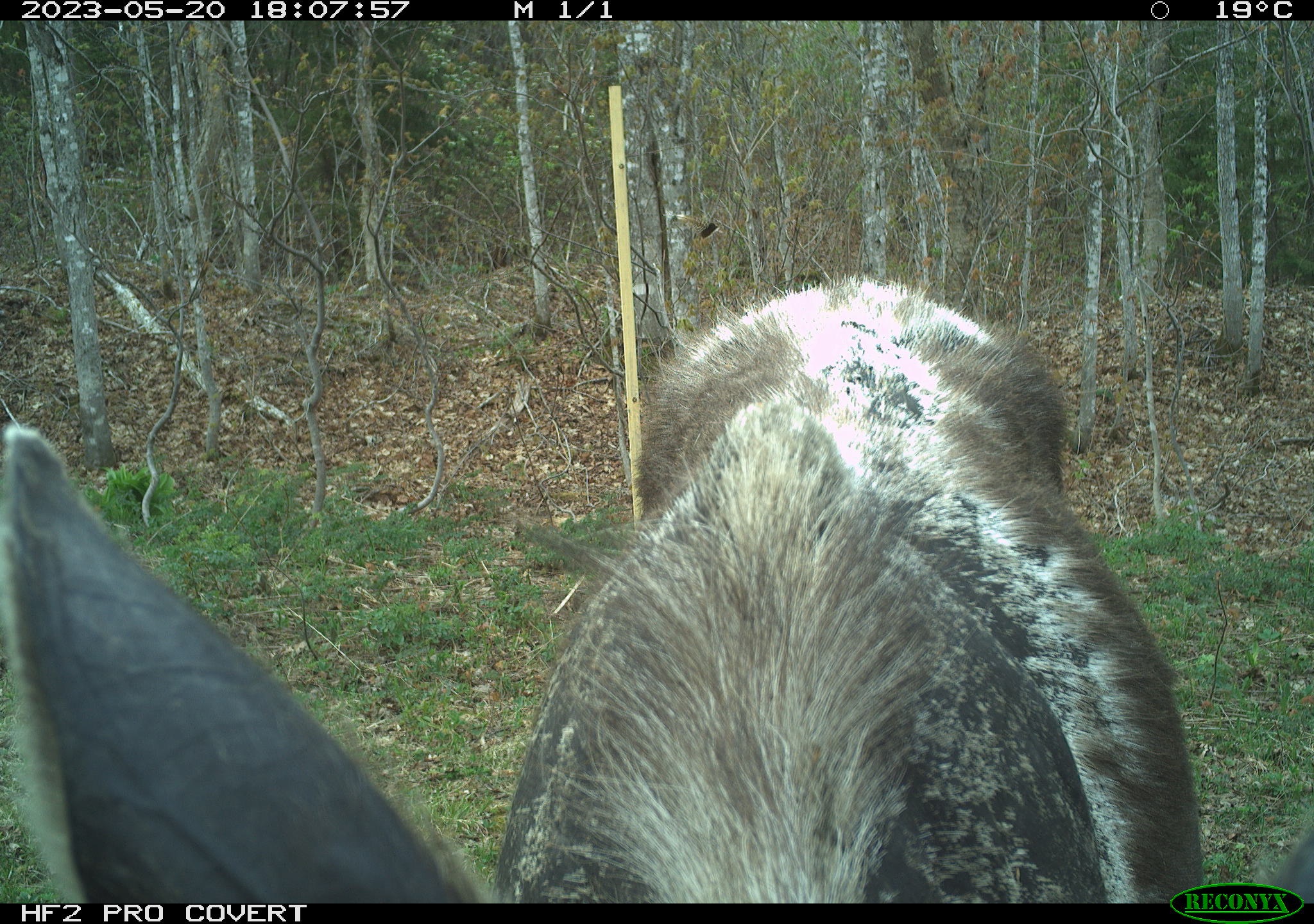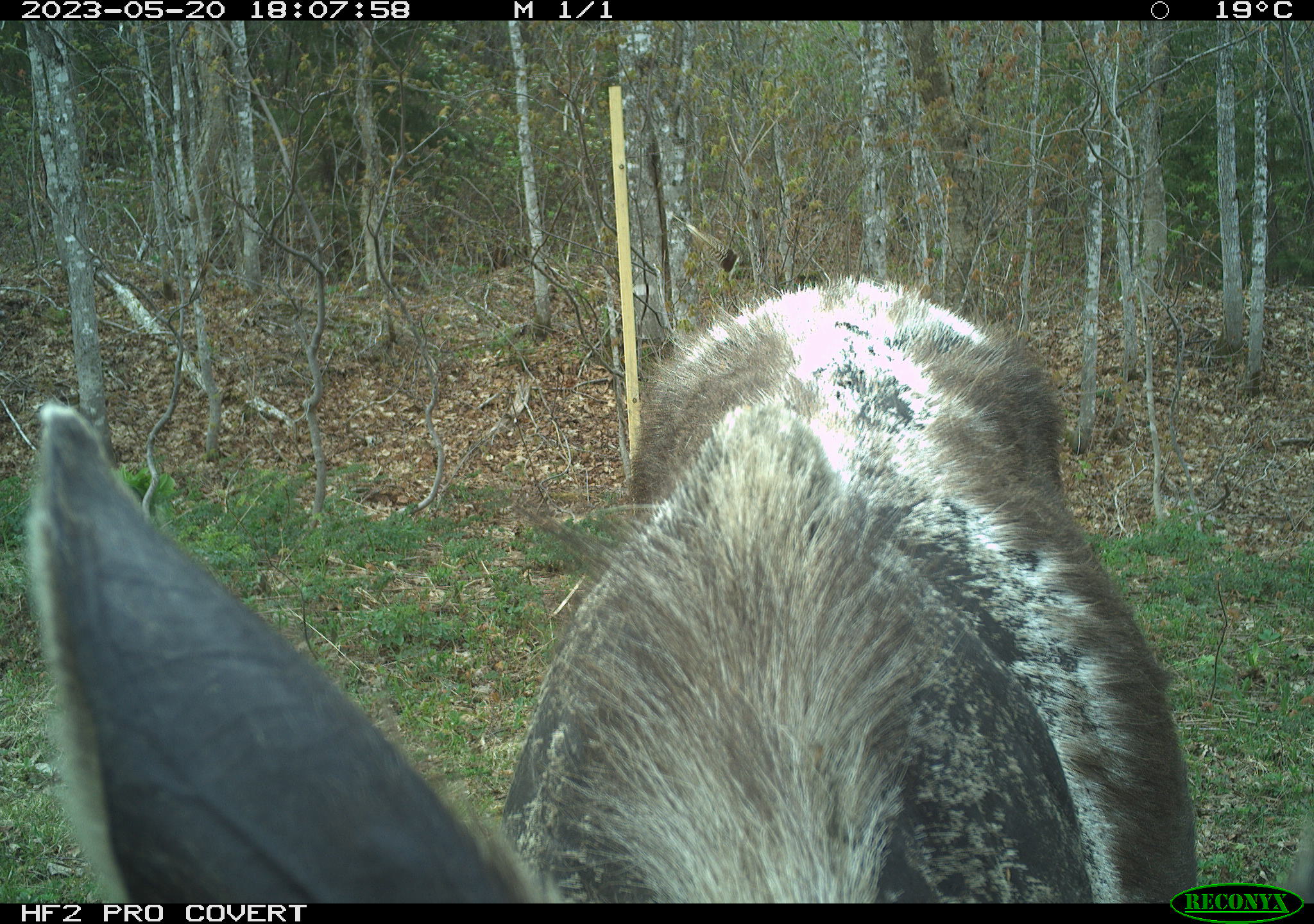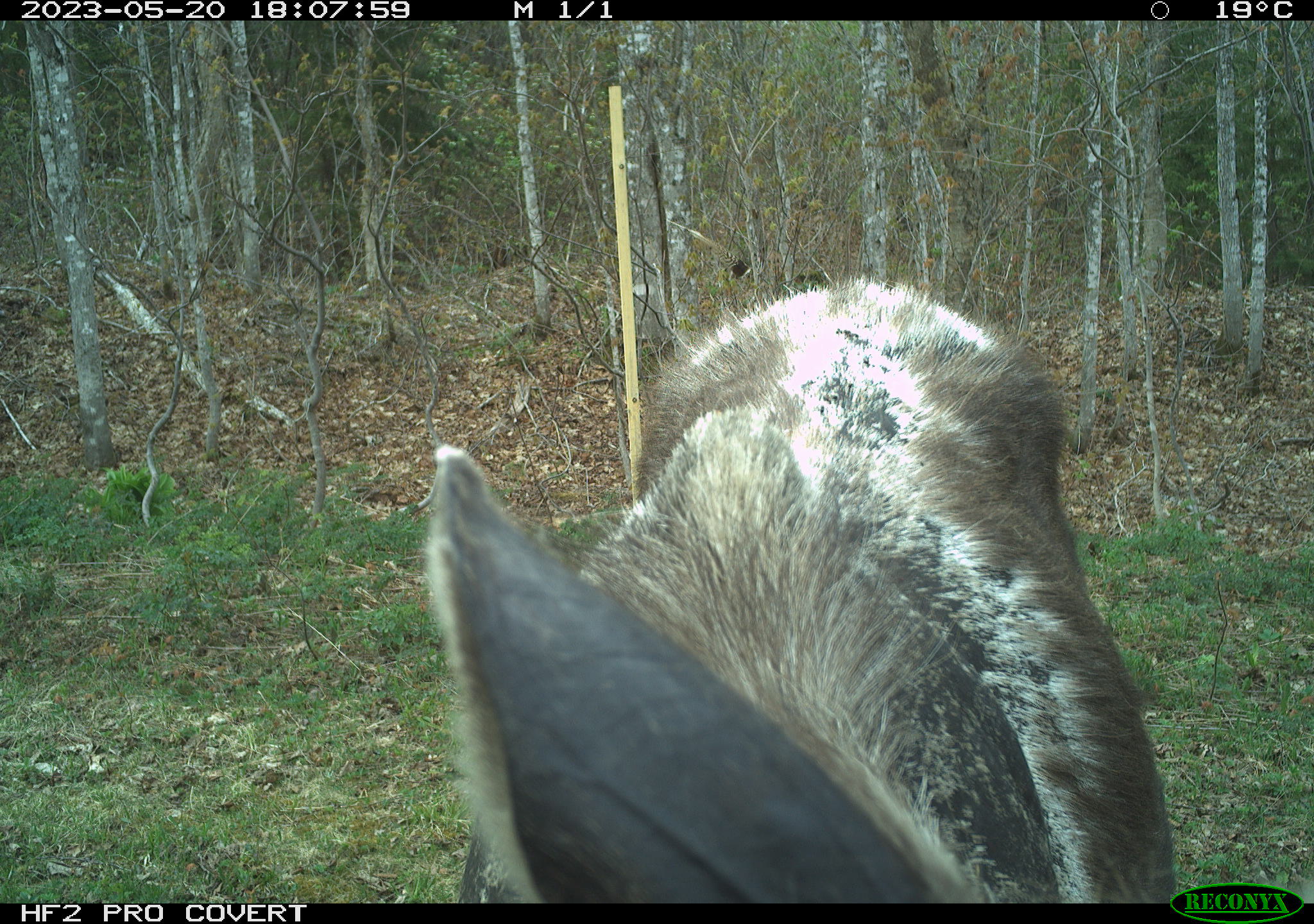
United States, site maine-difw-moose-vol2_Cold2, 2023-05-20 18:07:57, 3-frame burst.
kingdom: Animalia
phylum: Chordata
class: Mammalia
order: Artiodactyla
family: Cervidae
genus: Alces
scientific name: Alces alces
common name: moose